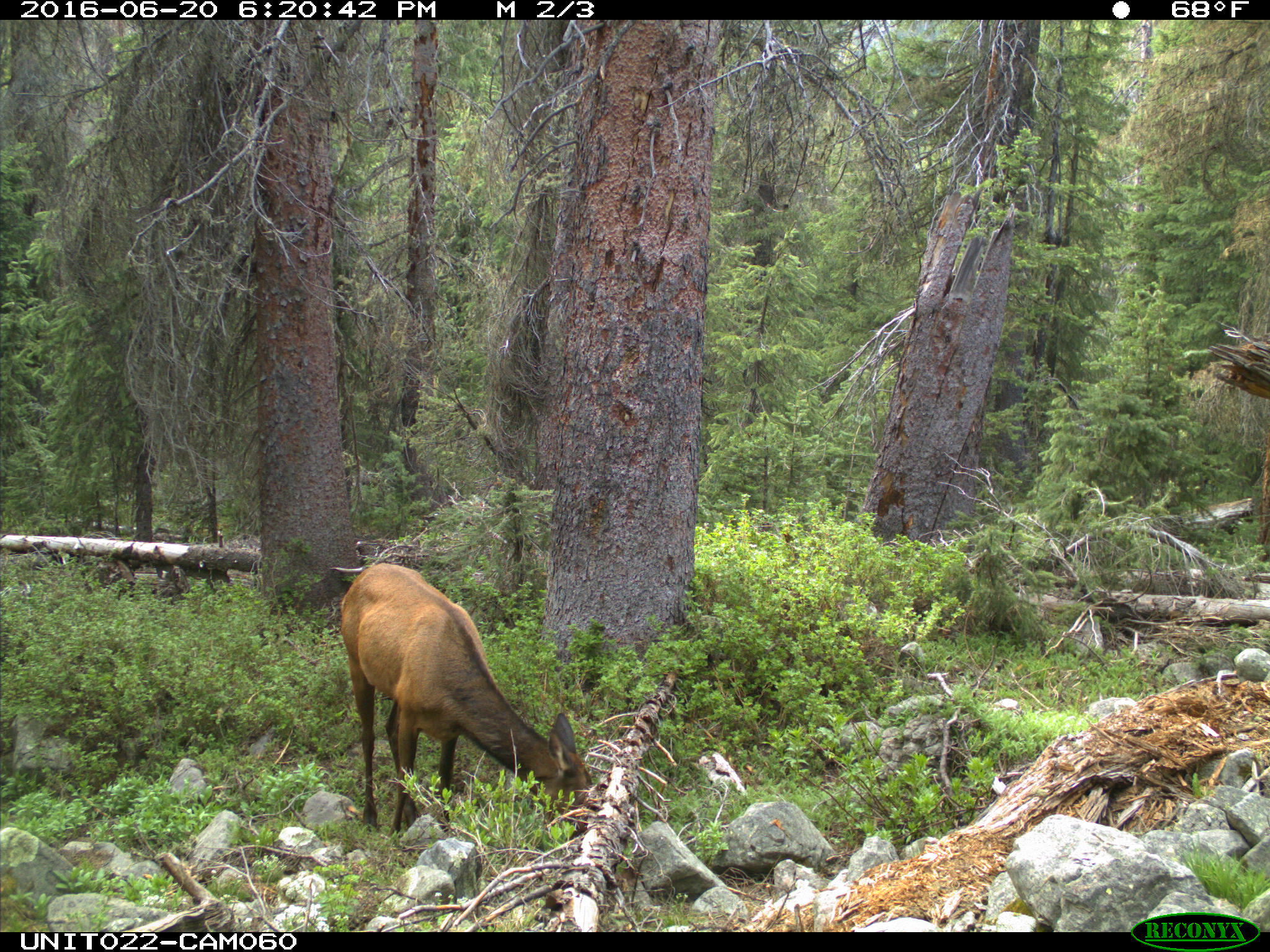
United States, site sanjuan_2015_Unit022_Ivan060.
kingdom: Animalia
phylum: Chordata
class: Mammalia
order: Artiodactyla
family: Cervidae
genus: Cervus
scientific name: Cervus elaphus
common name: red deer